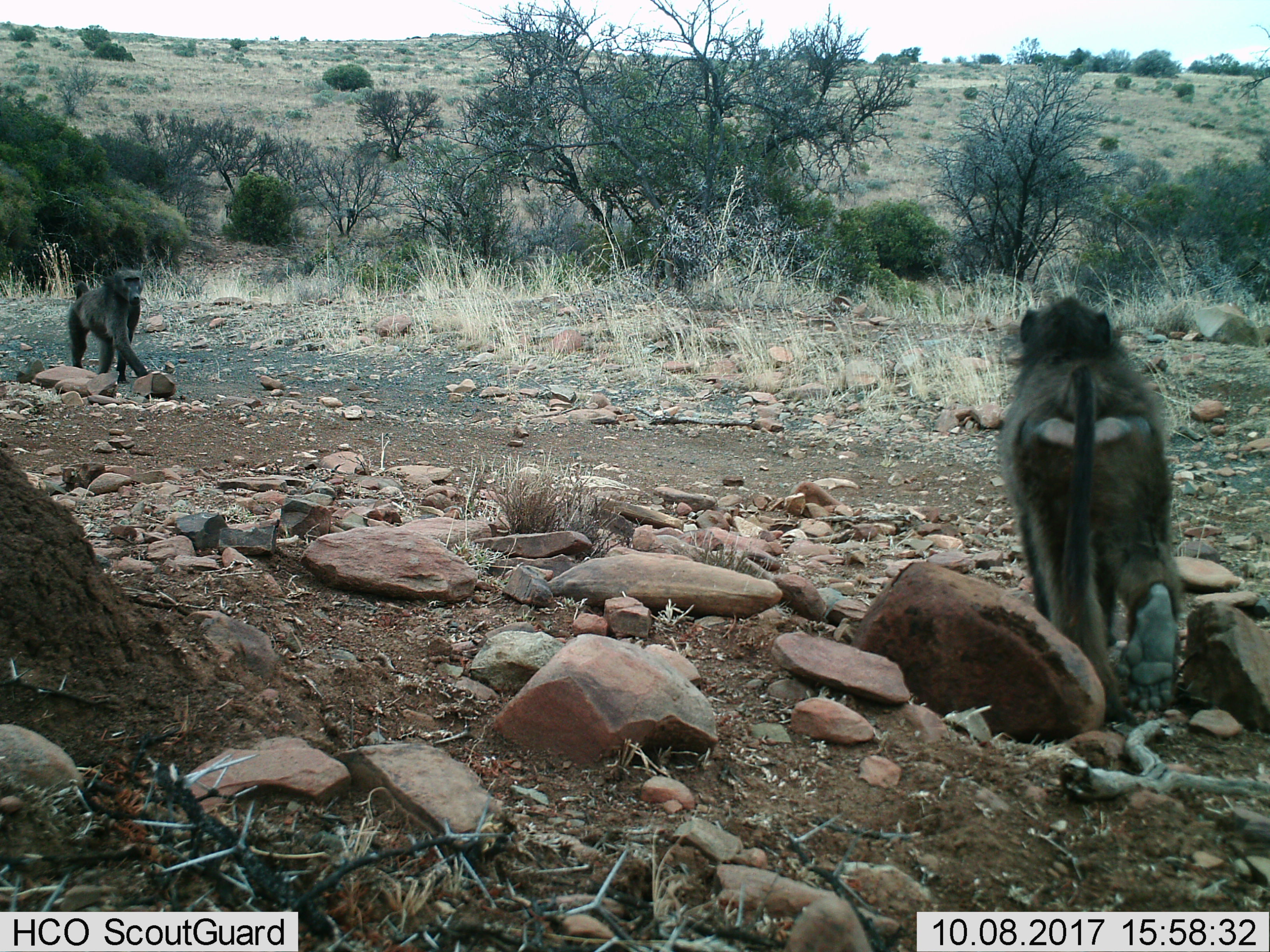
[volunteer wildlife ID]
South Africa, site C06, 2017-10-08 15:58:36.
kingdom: Animalia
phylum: Chordata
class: Mammalia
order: Primates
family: Cercopithecidae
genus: Papio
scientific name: Papio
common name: baboon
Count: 2.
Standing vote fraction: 10%.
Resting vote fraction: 0%.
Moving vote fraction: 100%.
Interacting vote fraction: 10%.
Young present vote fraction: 0%.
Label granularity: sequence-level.